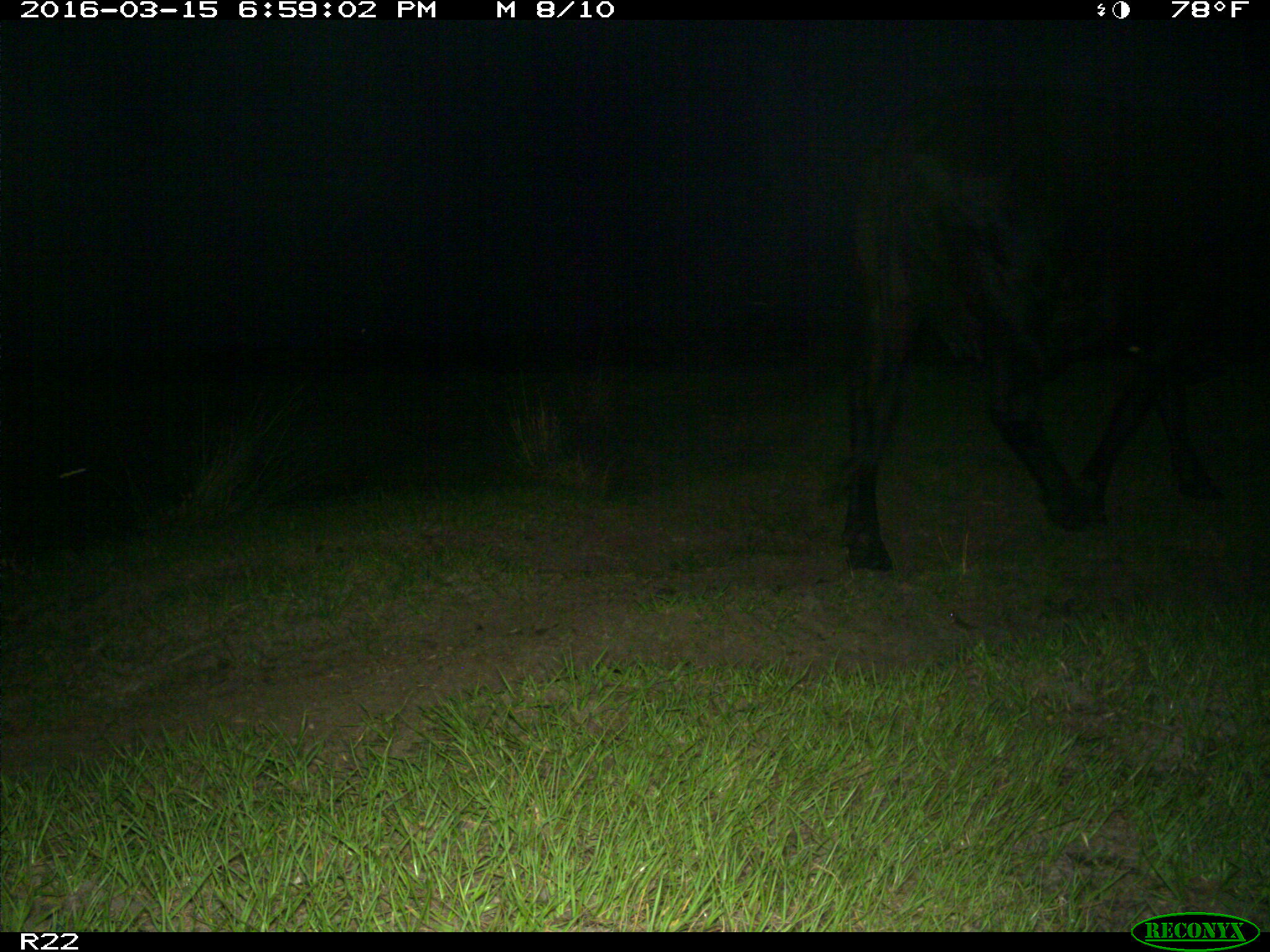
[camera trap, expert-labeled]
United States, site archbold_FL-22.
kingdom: Animalia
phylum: Chordata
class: Mammalia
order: Artiodactyla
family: Bovidae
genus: Bos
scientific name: Bos taurus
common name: domestic cow